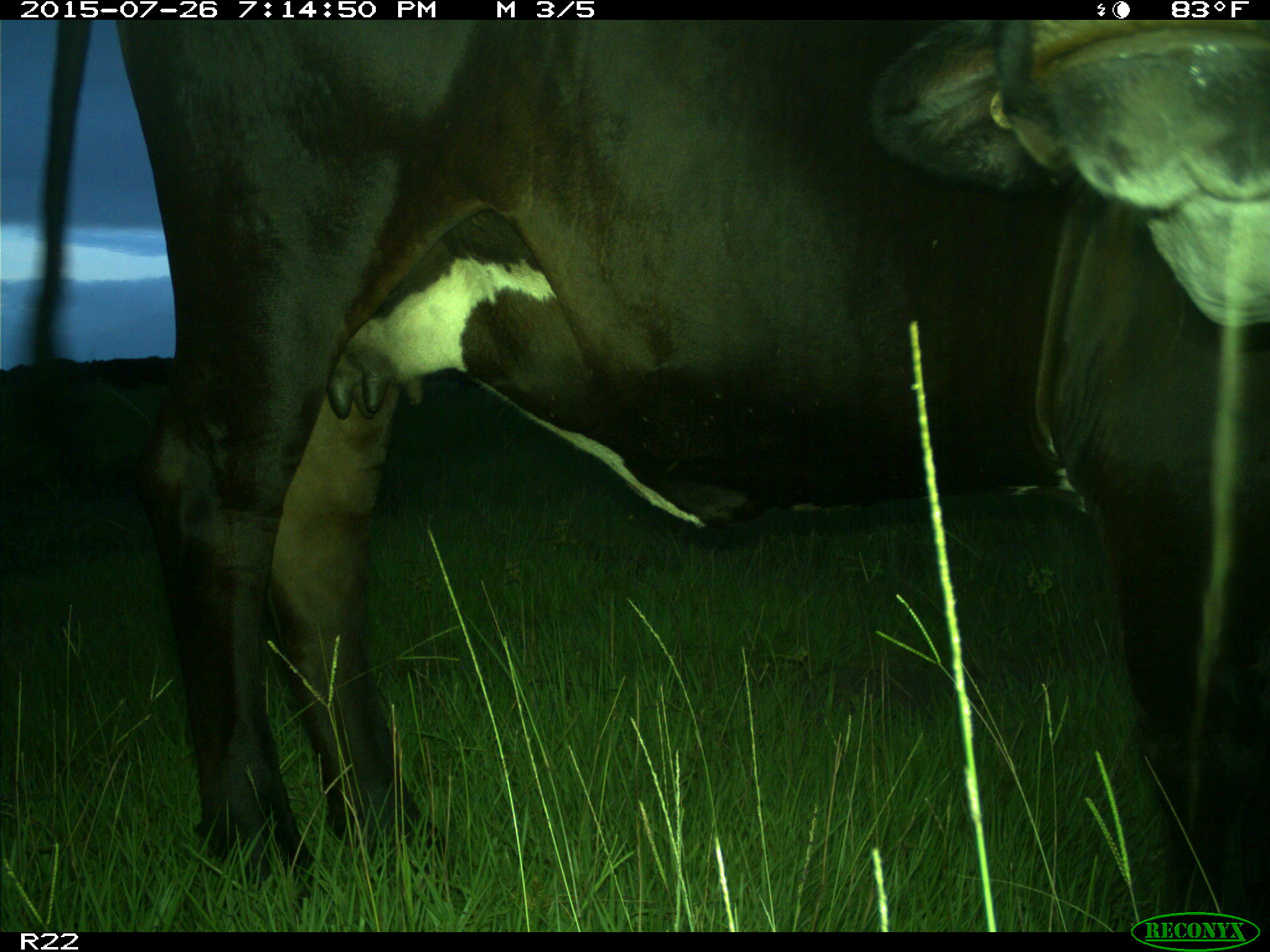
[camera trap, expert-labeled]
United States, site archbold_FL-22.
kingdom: Animalia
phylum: Chordata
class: Mammalia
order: Artiodactyla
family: Bovidae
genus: Bos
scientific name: Bos taurus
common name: domestic cow